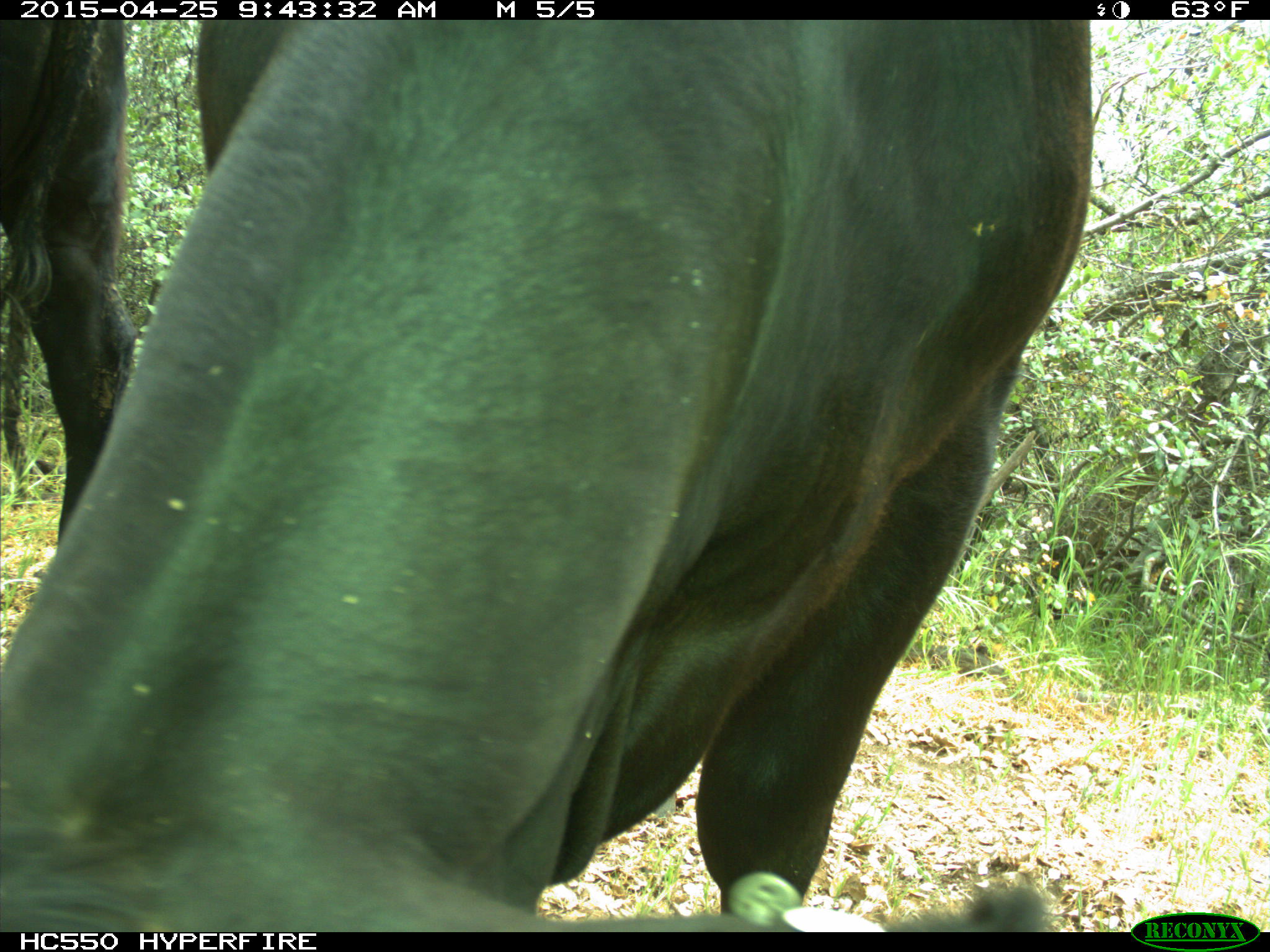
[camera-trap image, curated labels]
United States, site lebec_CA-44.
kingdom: Animalia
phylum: Chordata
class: Mammalia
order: Artiodactyla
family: Suidae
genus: Sus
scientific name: Sus scrofa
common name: wild boar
Sus scrofa (wild boar).